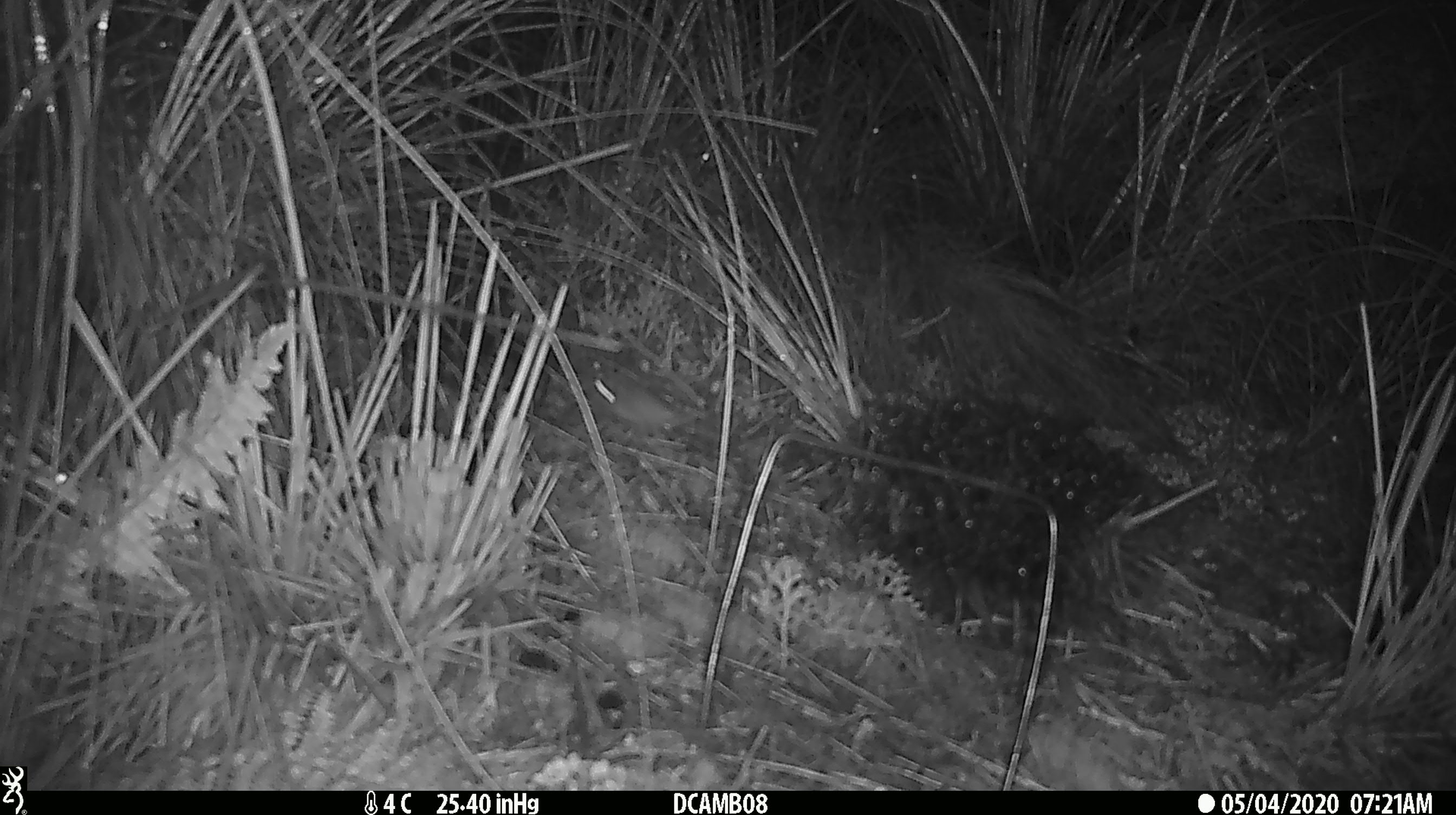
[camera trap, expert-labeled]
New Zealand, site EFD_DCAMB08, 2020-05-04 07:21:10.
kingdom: Animalia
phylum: Chordata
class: Mammalia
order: Rodentia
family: Muridae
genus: Mus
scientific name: Mus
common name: mouse